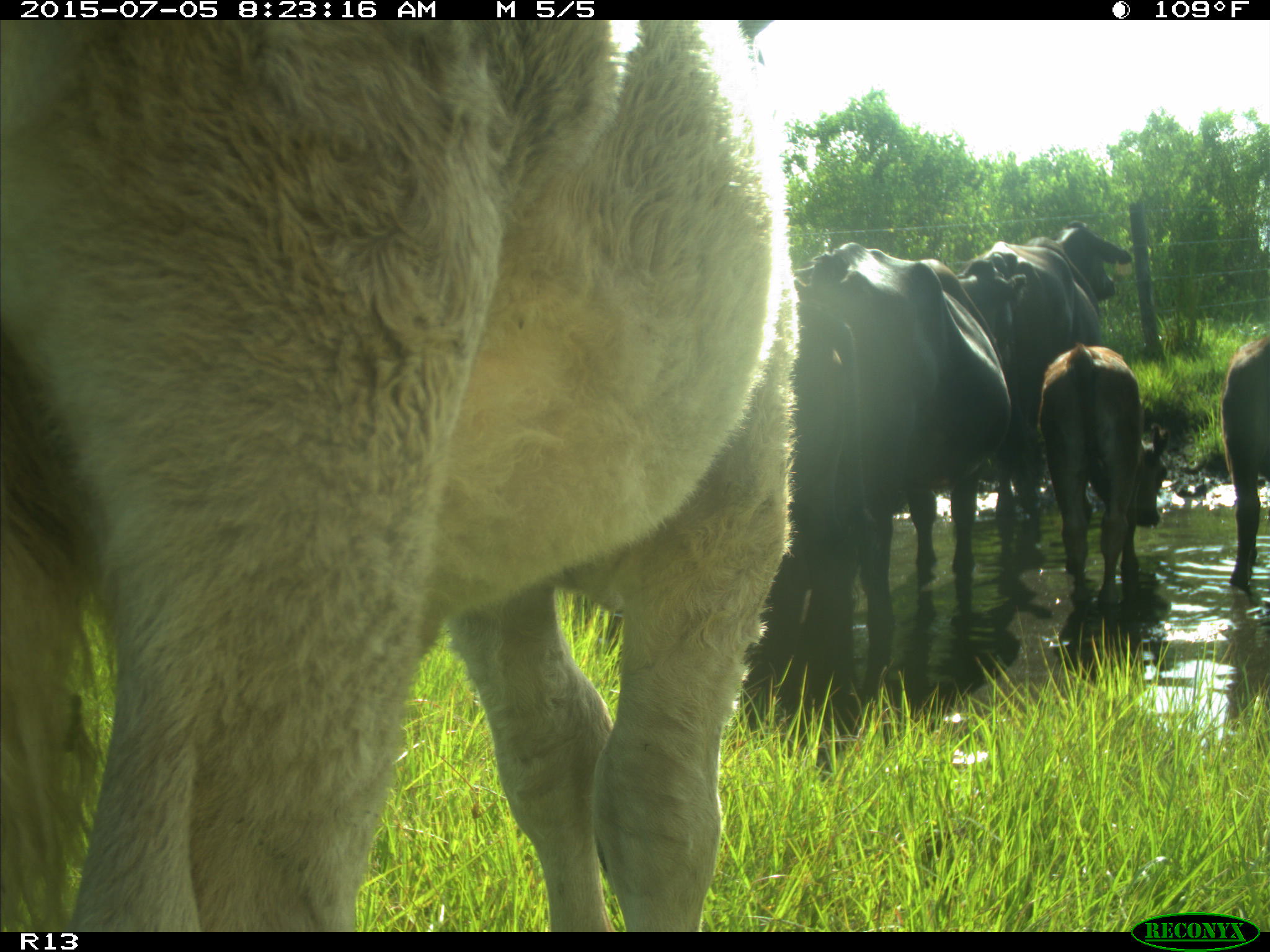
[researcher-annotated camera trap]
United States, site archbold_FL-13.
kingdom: Animalia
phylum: Chordata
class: Mammalia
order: Artiodactyla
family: Bovidae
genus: Bos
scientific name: Bos taurus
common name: domestic cow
Bos taurus (domestic cow).